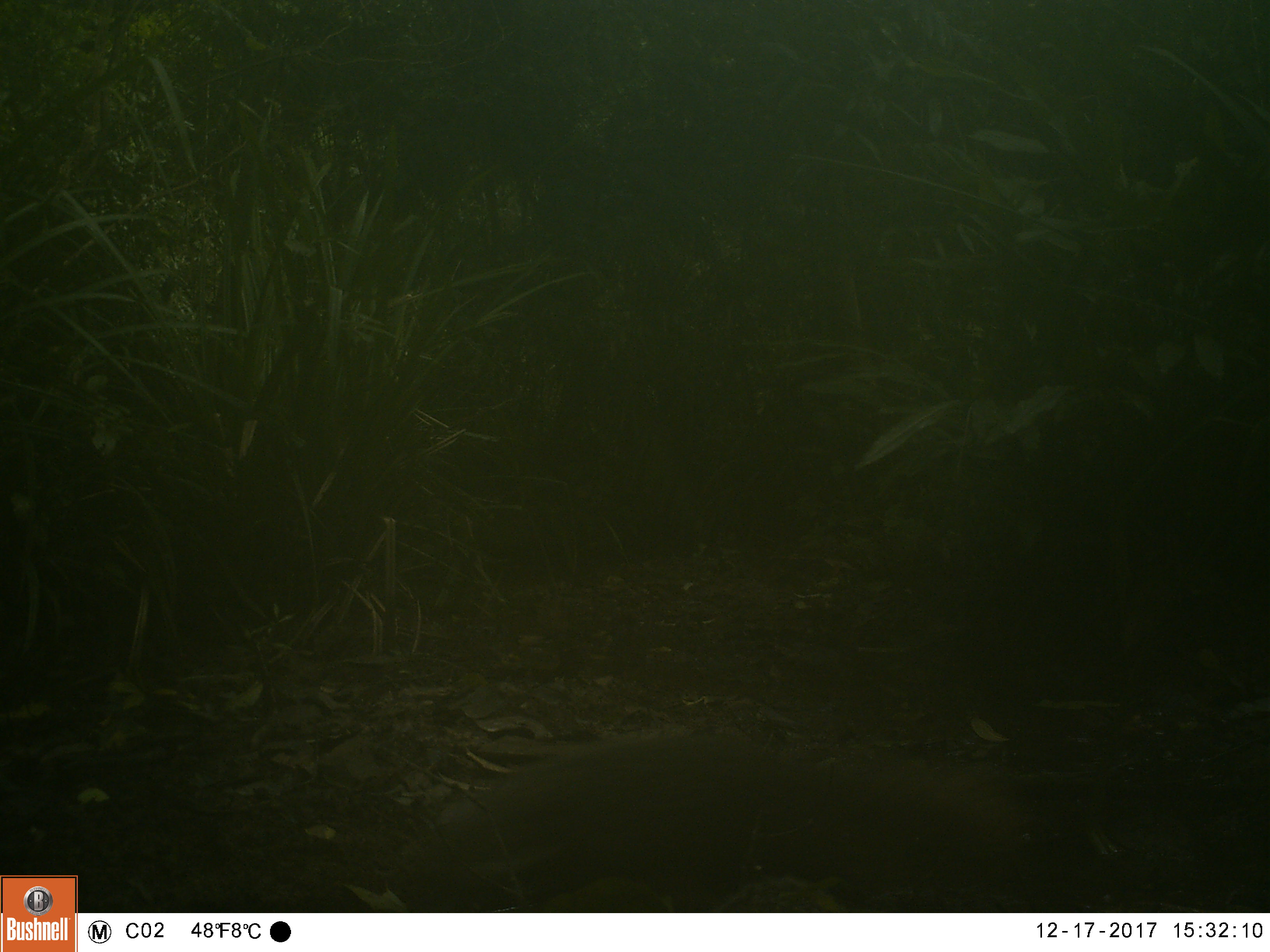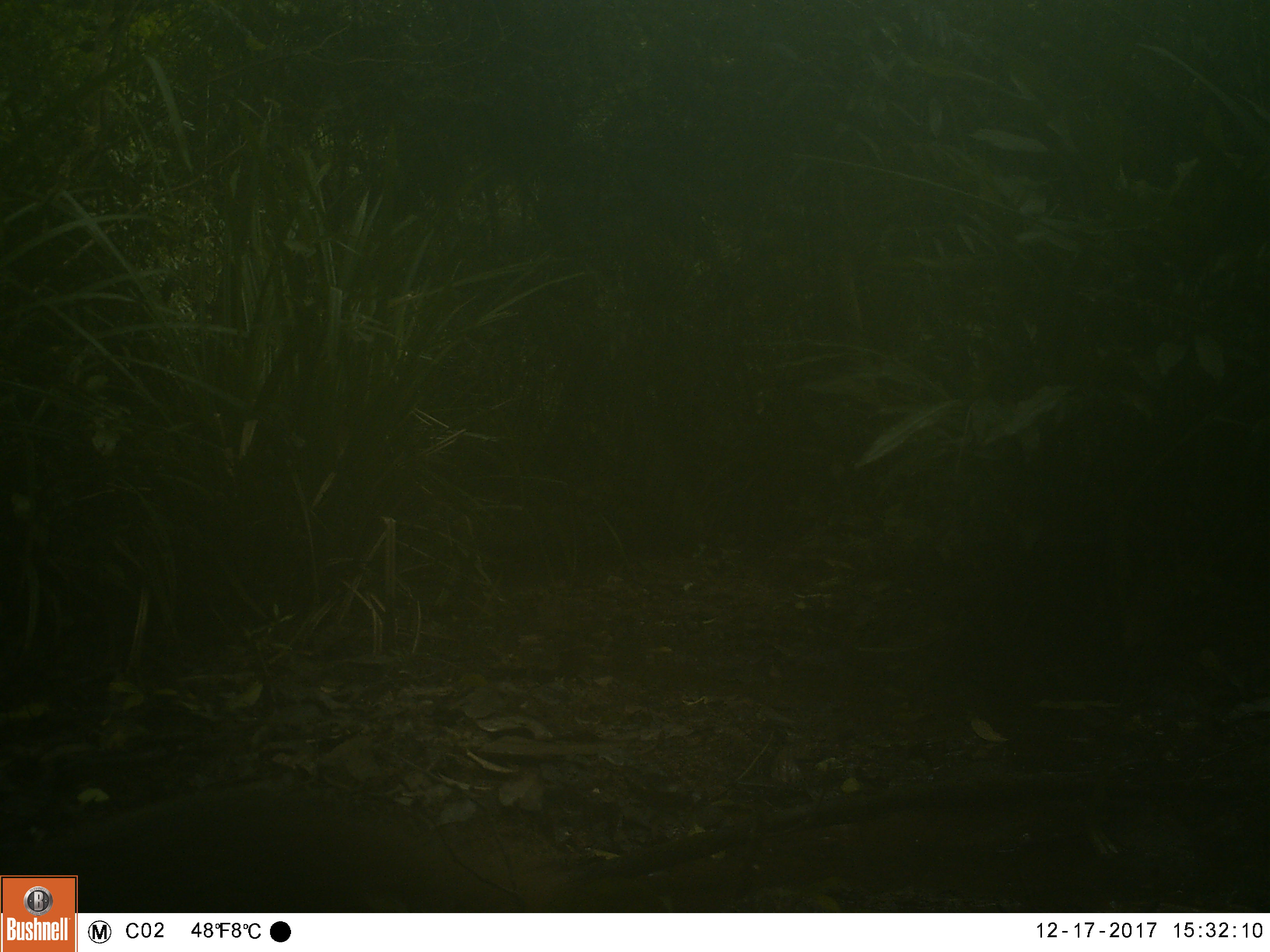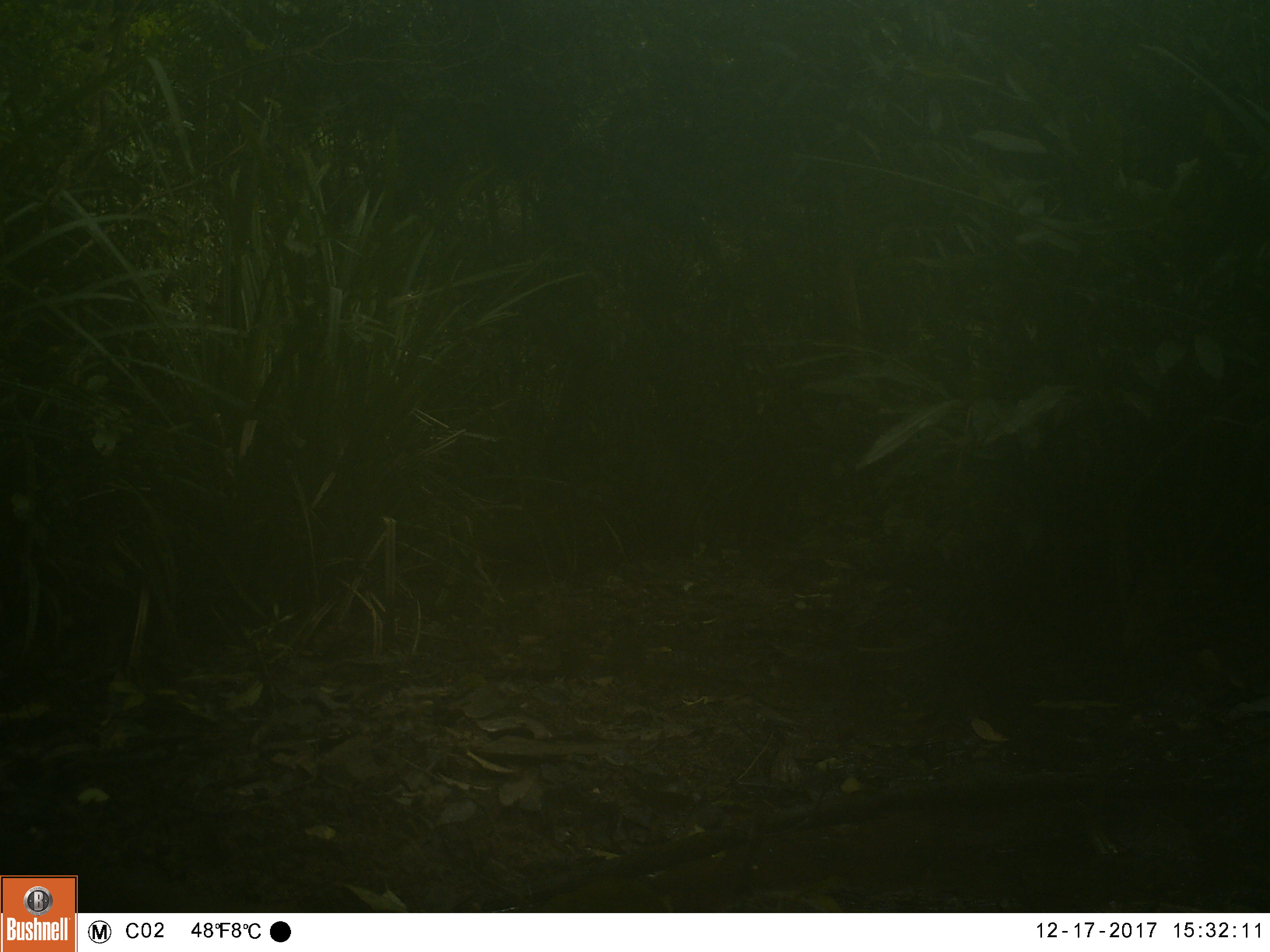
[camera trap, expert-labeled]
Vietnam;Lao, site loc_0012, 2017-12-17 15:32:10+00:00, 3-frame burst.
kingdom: Animalia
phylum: Chordata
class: Mammalia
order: Carnivora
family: Herpestidae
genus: Urva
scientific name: Urva urva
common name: crab-eating mongoose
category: crab eating mongoose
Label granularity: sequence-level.